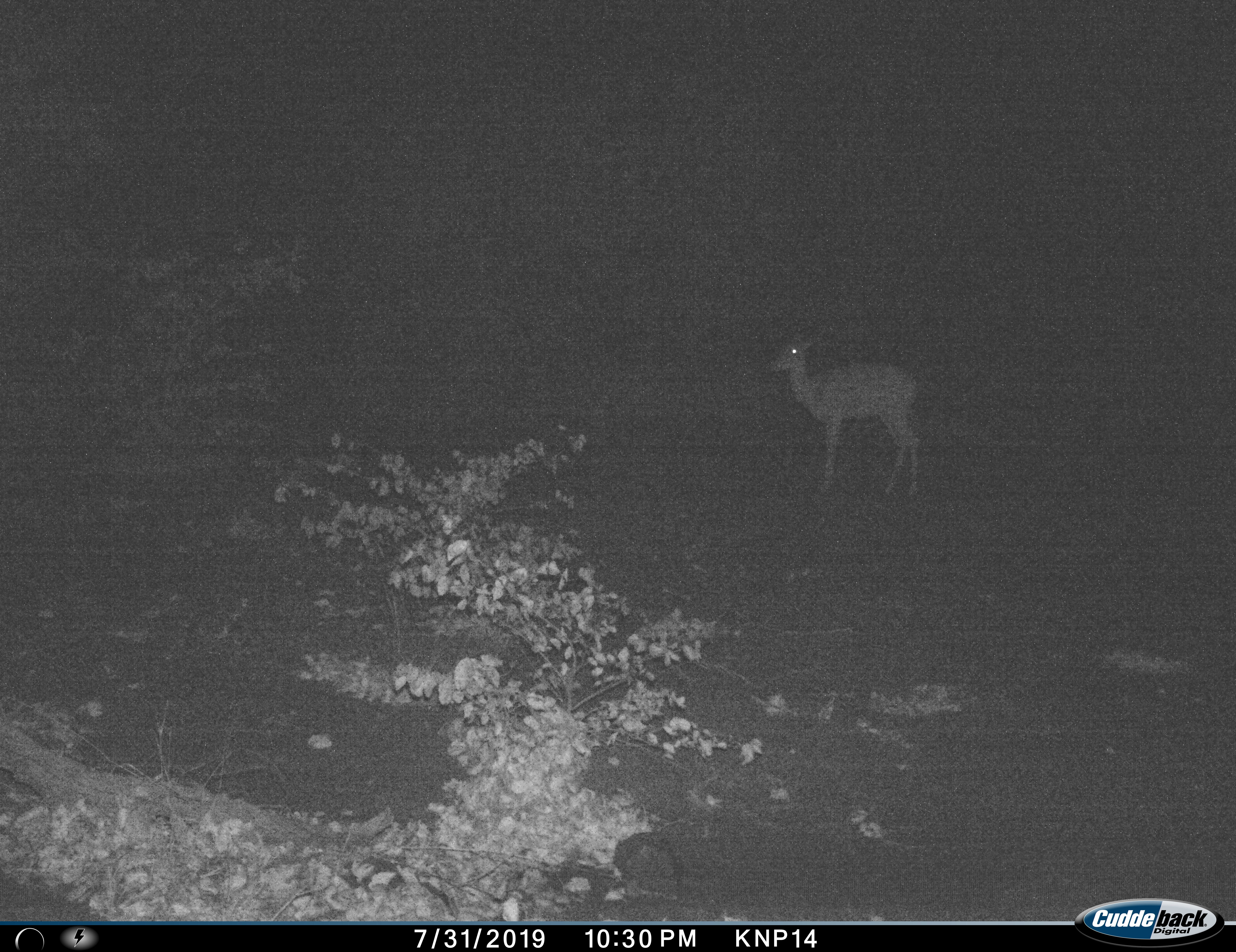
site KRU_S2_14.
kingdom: Animalia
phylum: Chordata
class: Mammalia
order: Artiodactyla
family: Bovidae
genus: Aepyceros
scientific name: Aepyceros melampus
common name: impala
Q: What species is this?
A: Impala (Aepyceros melampus).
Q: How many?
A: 1.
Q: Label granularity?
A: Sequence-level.